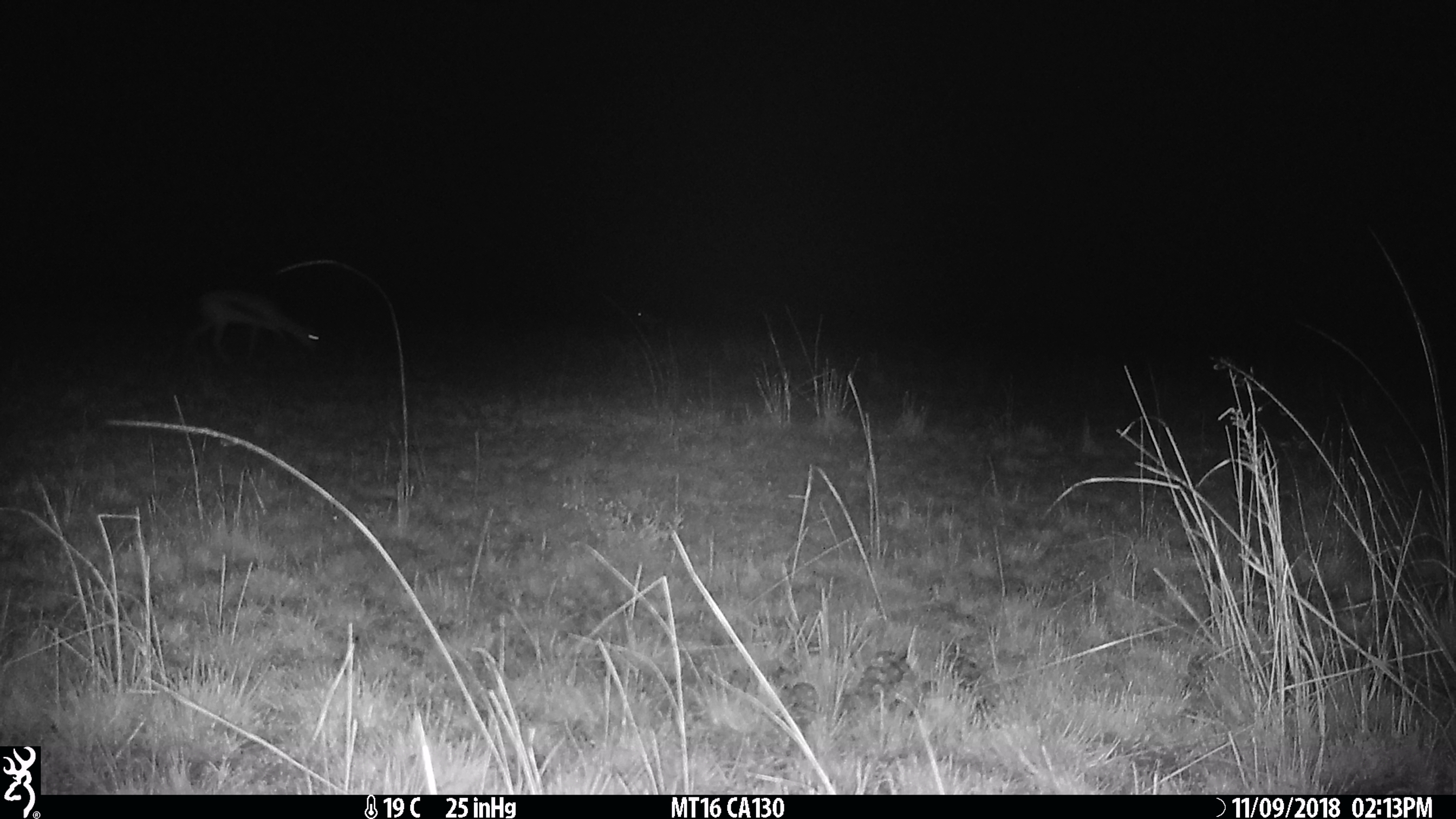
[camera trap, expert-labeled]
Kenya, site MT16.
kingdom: Animalia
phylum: Chordata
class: Mammalia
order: Artiodactyla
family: Bovidae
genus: Eudorcas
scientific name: Eudorcas thomsonii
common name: thomon's gazelle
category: gazelle thomsons